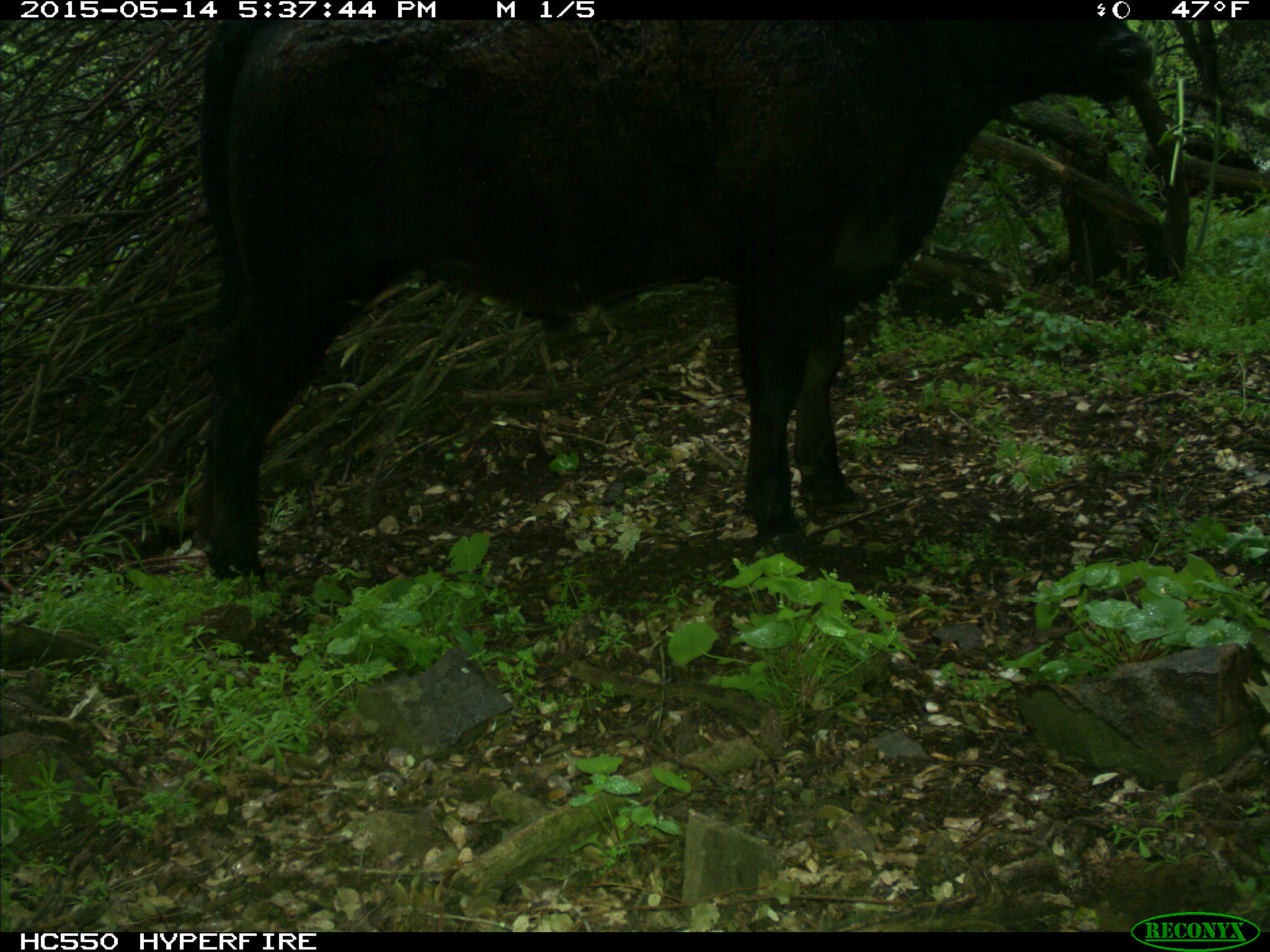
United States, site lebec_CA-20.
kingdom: Animalia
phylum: Chordata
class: Mammalia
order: Artiodactyla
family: Bovidae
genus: Bos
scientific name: Bos taurus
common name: domestic cow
Bos taurus (domestic cow).